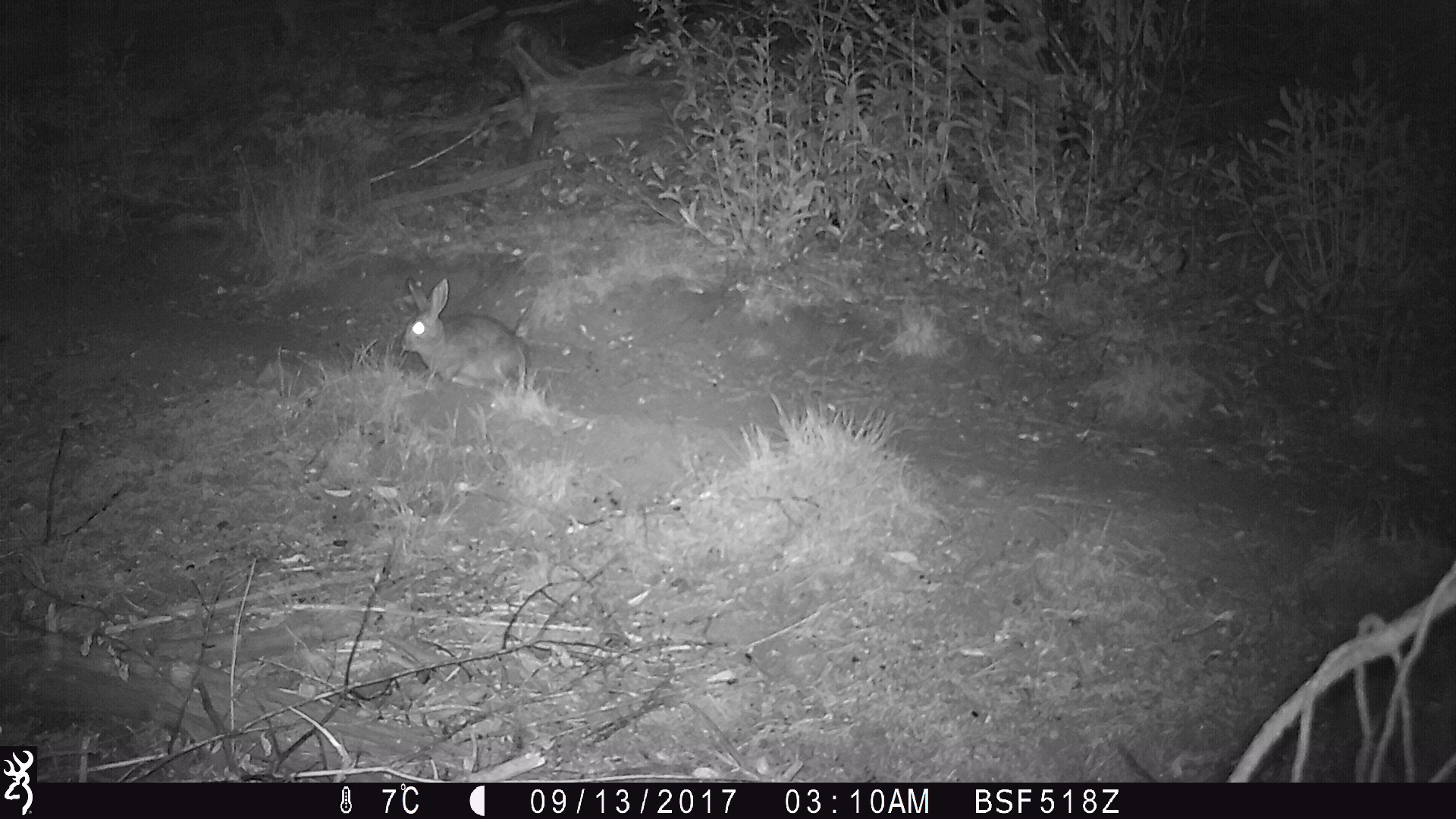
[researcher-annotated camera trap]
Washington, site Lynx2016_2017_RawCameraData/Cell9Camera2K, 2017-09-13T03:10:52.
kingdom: Animalia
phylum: Chordata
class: Mammalia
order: Lagomorpha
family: Leporidae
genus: Lepus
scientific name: Lepus americanus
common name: snowshoe hare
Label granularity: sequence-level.